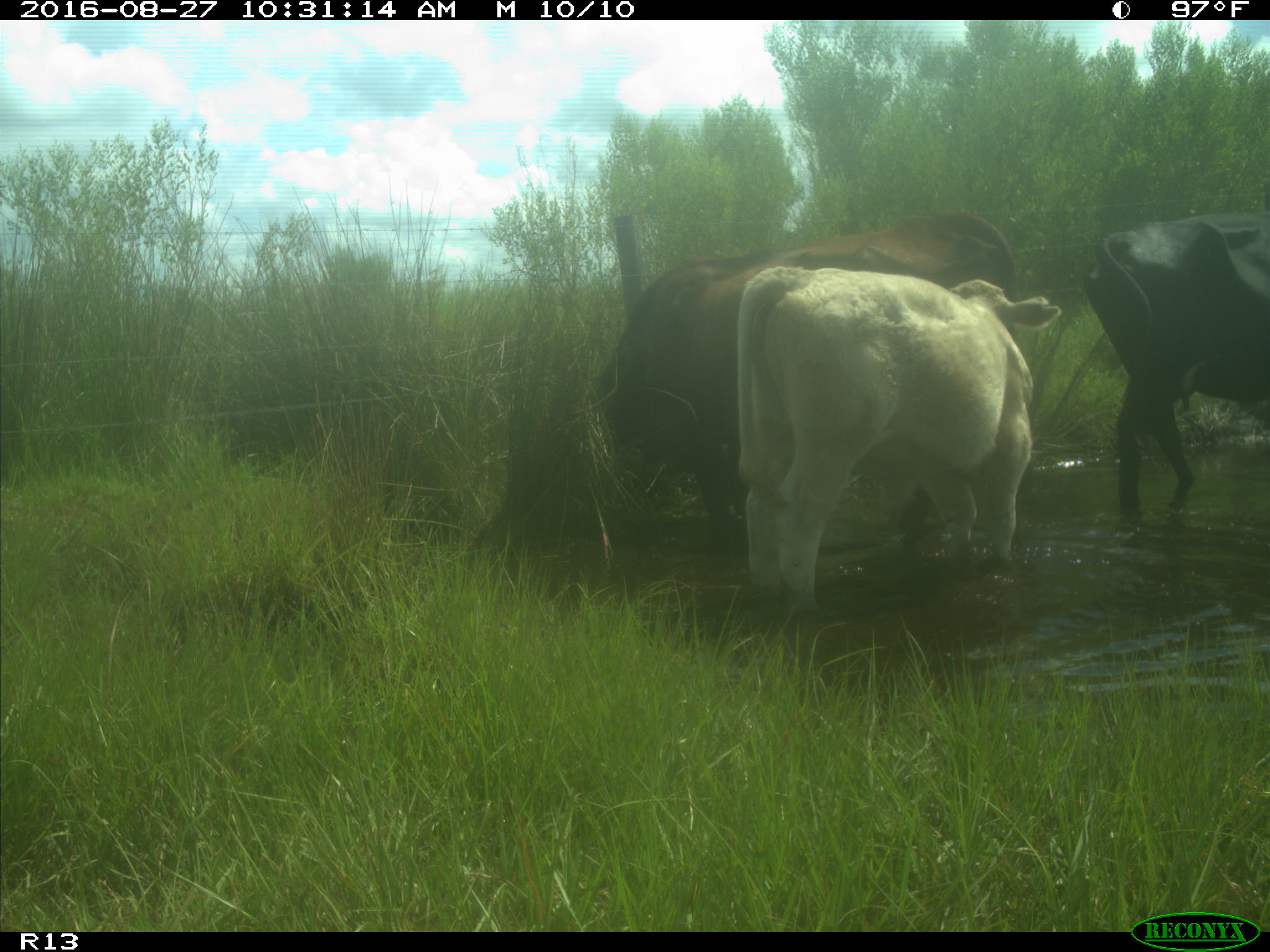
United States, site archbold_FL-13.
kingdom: Animalia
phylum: Chordata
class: Mammalia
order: Artiodactyla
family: Bovidae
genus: Bos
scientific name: Bos taurus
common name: domestic cow